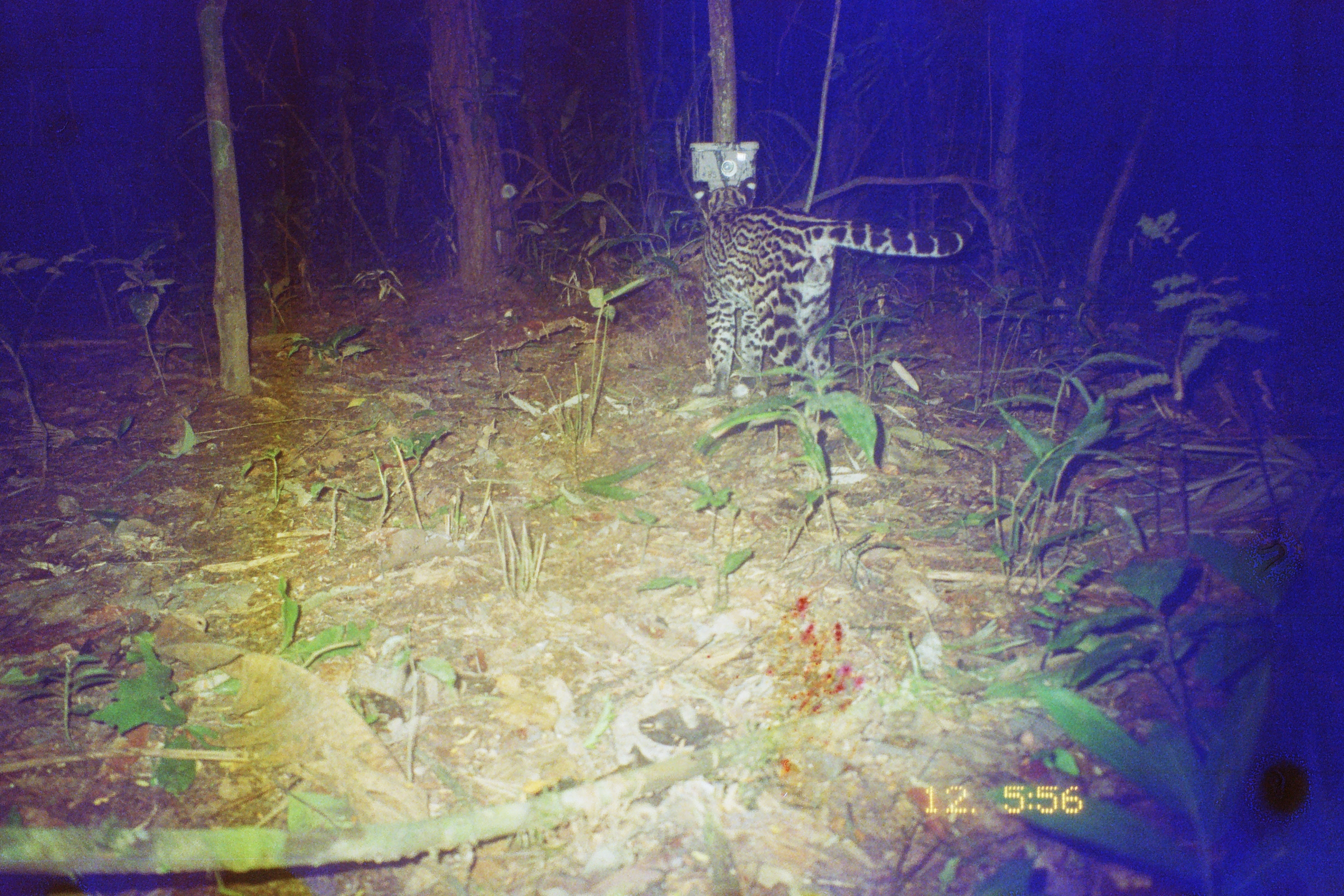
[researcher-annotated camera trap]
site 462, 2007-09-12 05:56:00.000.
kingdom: Animalia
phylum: Chordata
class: Mammalia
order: Carnivora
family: Felidae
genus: Leopardus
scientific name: Leopardus pardalis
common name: ocelot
Leopardus pardalis (ocelot).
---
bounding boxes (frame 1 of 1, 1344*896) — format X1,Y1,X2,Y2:
leopardus pardalis: 690,176,977,398